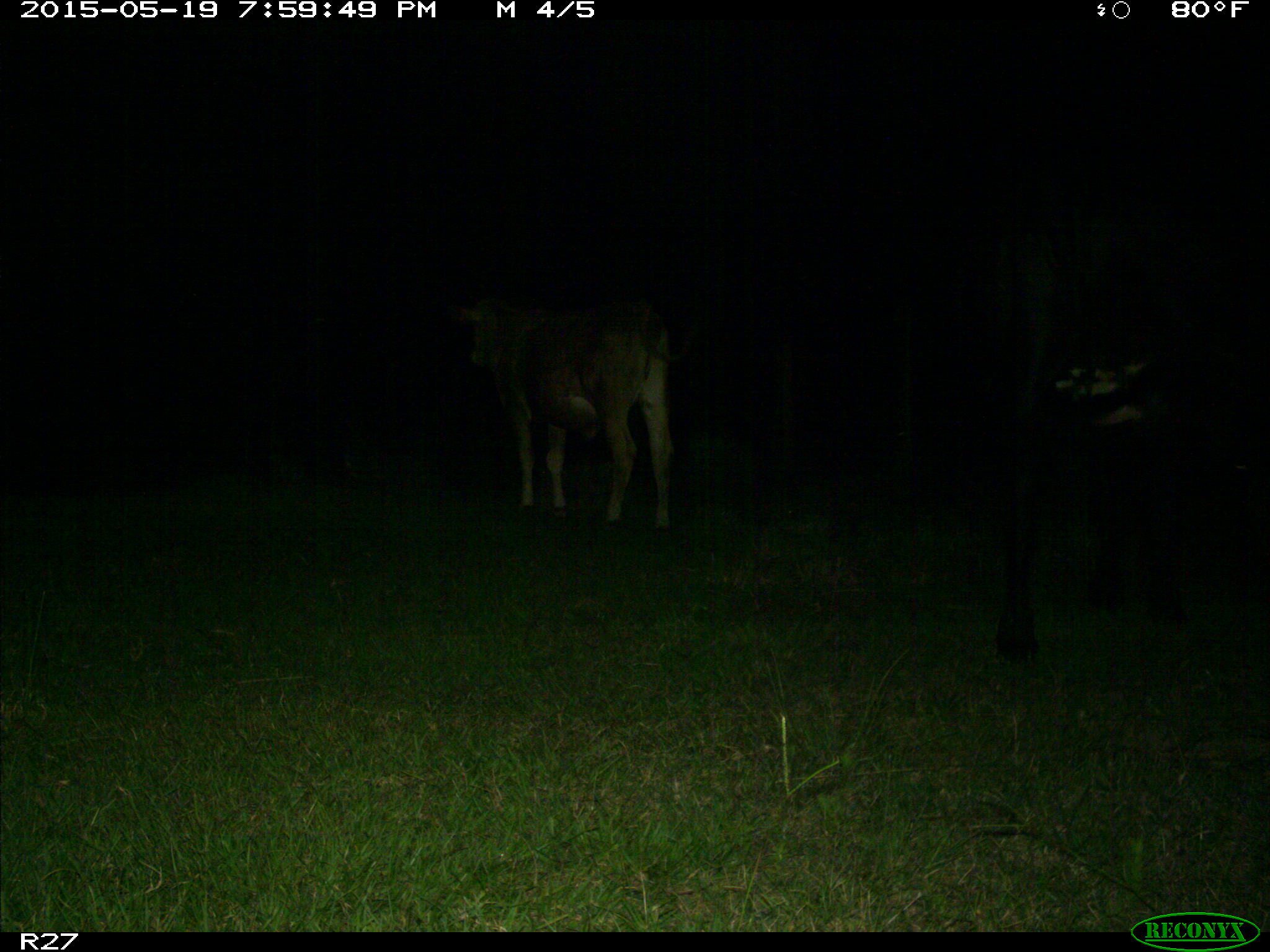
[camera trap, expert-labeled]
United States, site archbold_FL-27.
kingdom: Animalia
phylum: Chordata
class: Mammalia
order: Artiodactyla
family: Bovidae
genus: Bos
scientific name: Bos taurus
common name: domestic cow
Bos taurus (domestic cow).